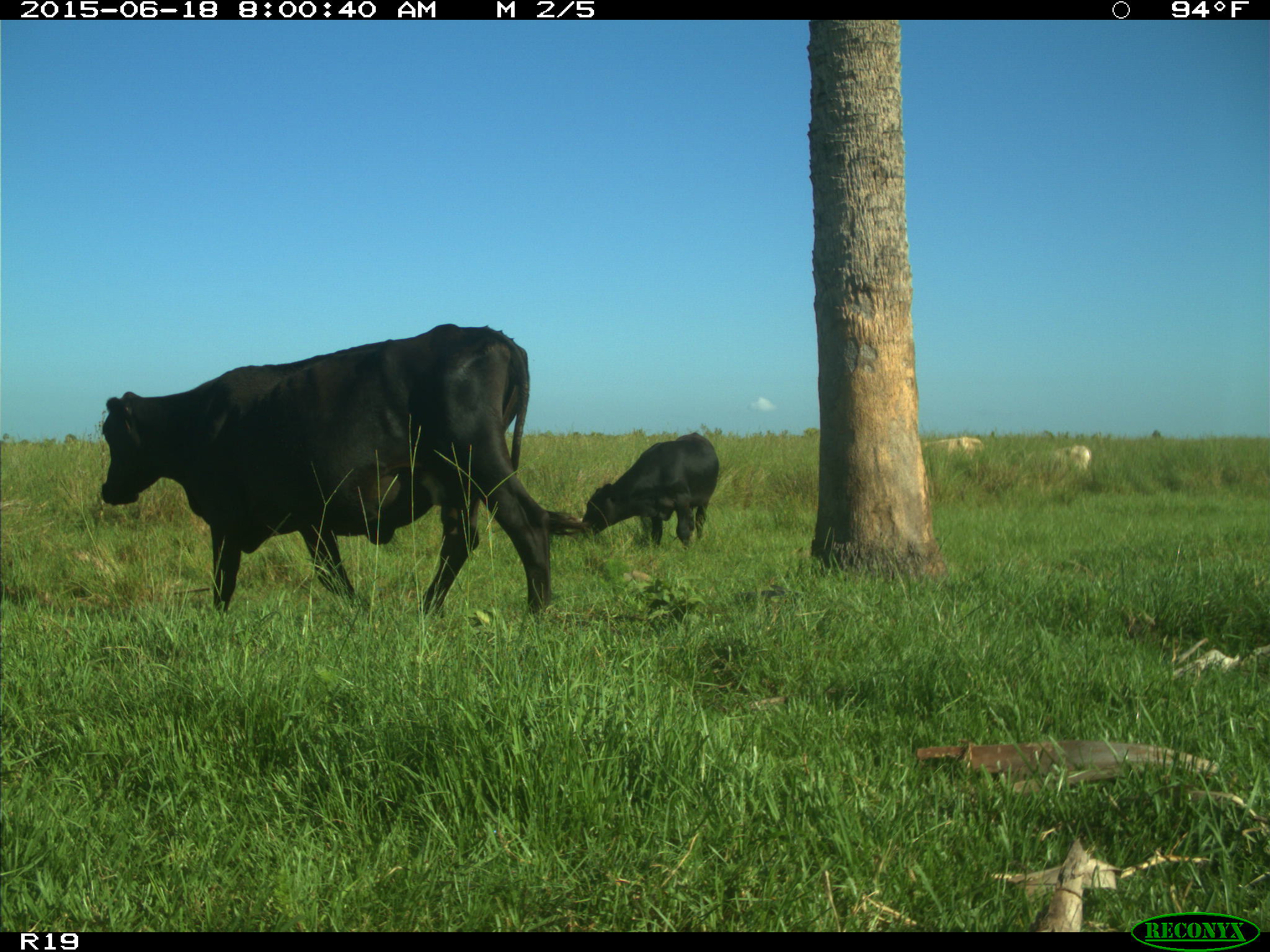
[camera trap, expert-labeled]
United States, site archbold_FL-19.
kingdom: Animalia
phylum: Chordata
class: Mammalia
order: Artiodactyla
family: Bovidae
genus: Bos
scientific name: Bos taurus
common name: domestic cow